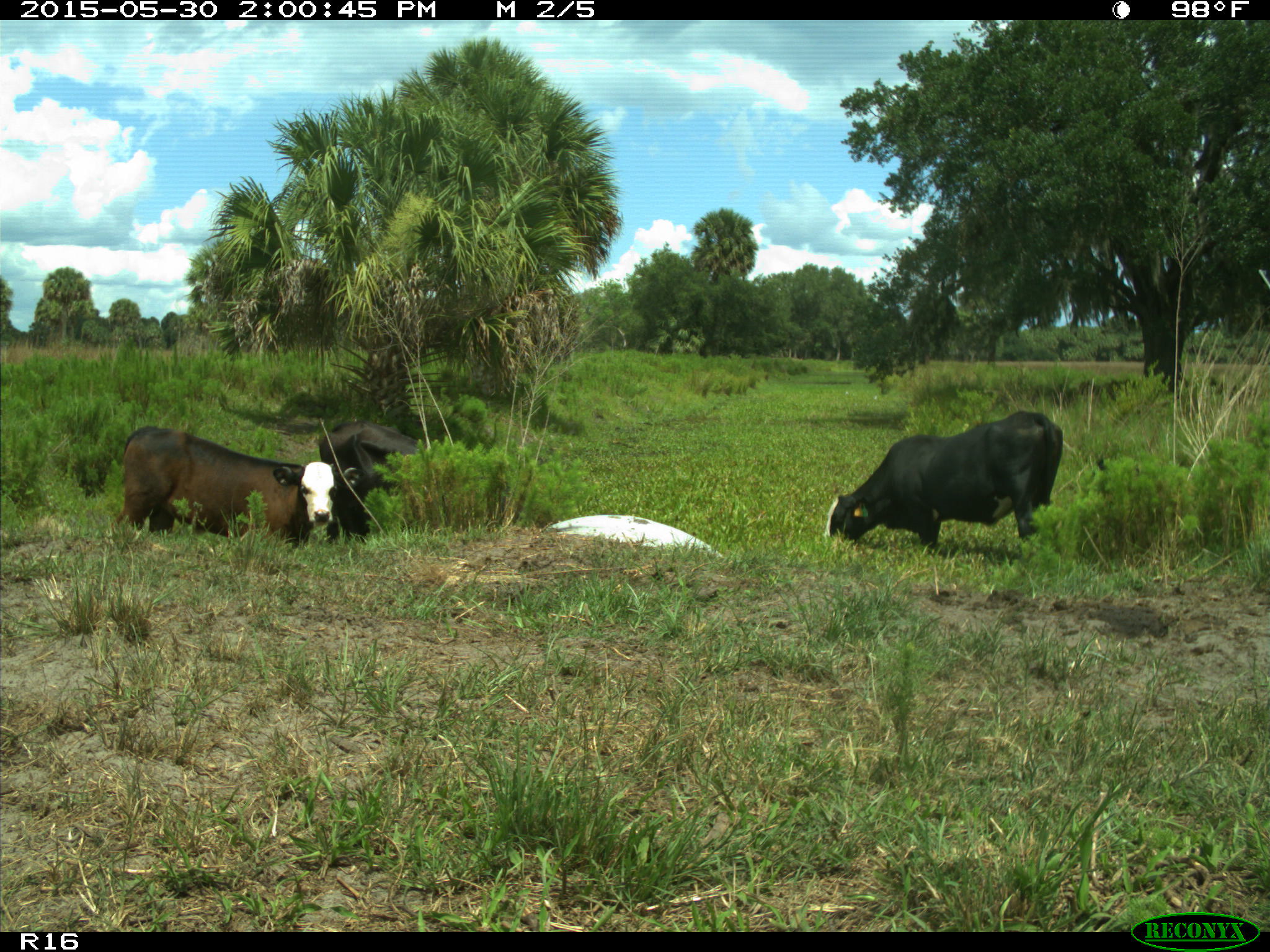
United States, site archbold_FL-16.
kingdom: Animalia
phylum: Chordata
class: Mammalia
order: Artiodactyla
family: Bovidae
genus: Bos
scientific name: Bos taurus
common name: domestic cow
Bos taurus (domestic cow).